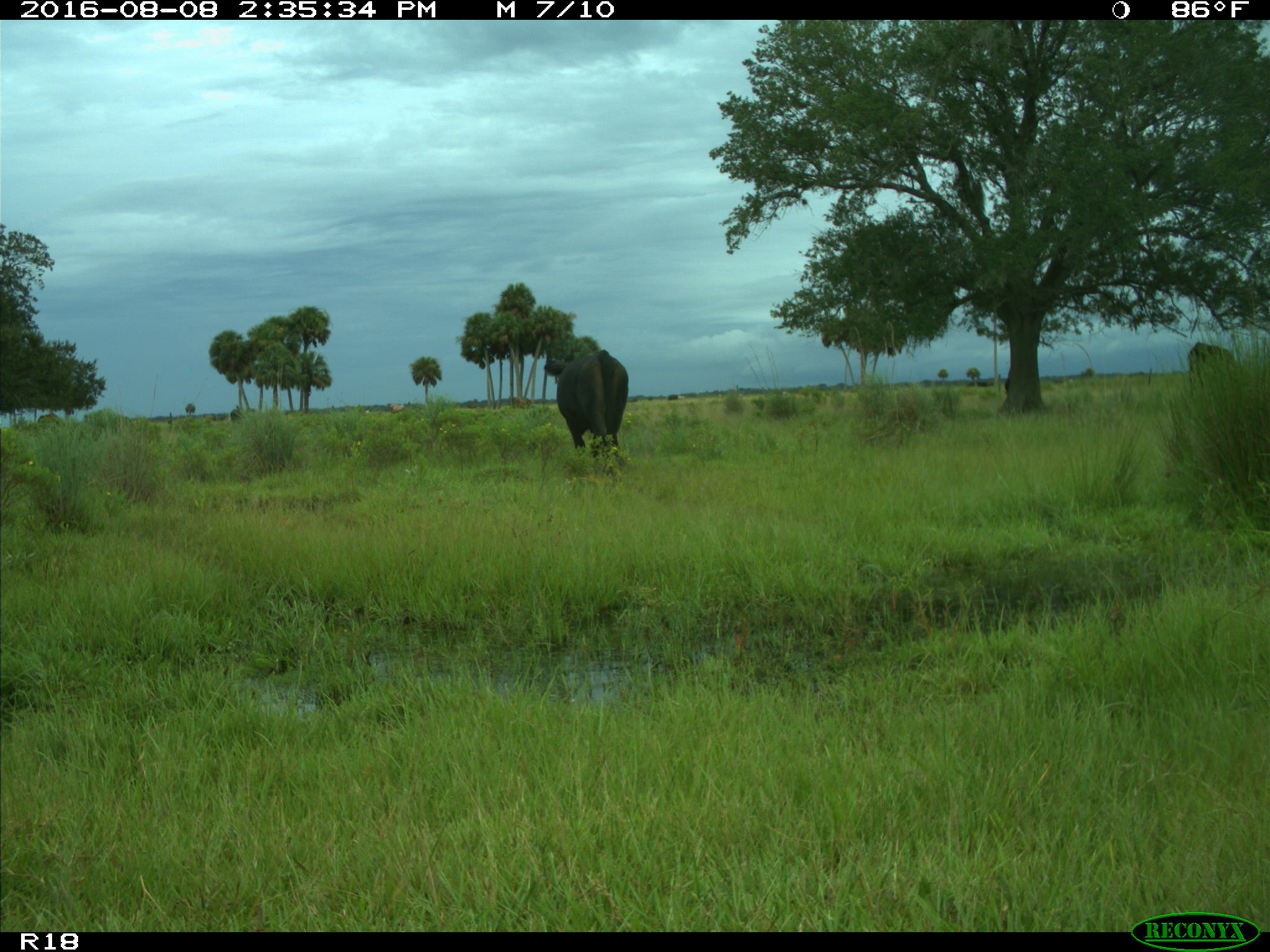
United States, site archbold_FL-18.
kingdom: Animalia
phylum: Chordata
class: Mammalia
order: Artiodactyla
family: Bovidae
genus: Bos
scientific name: Bos taurus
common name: domestic cow